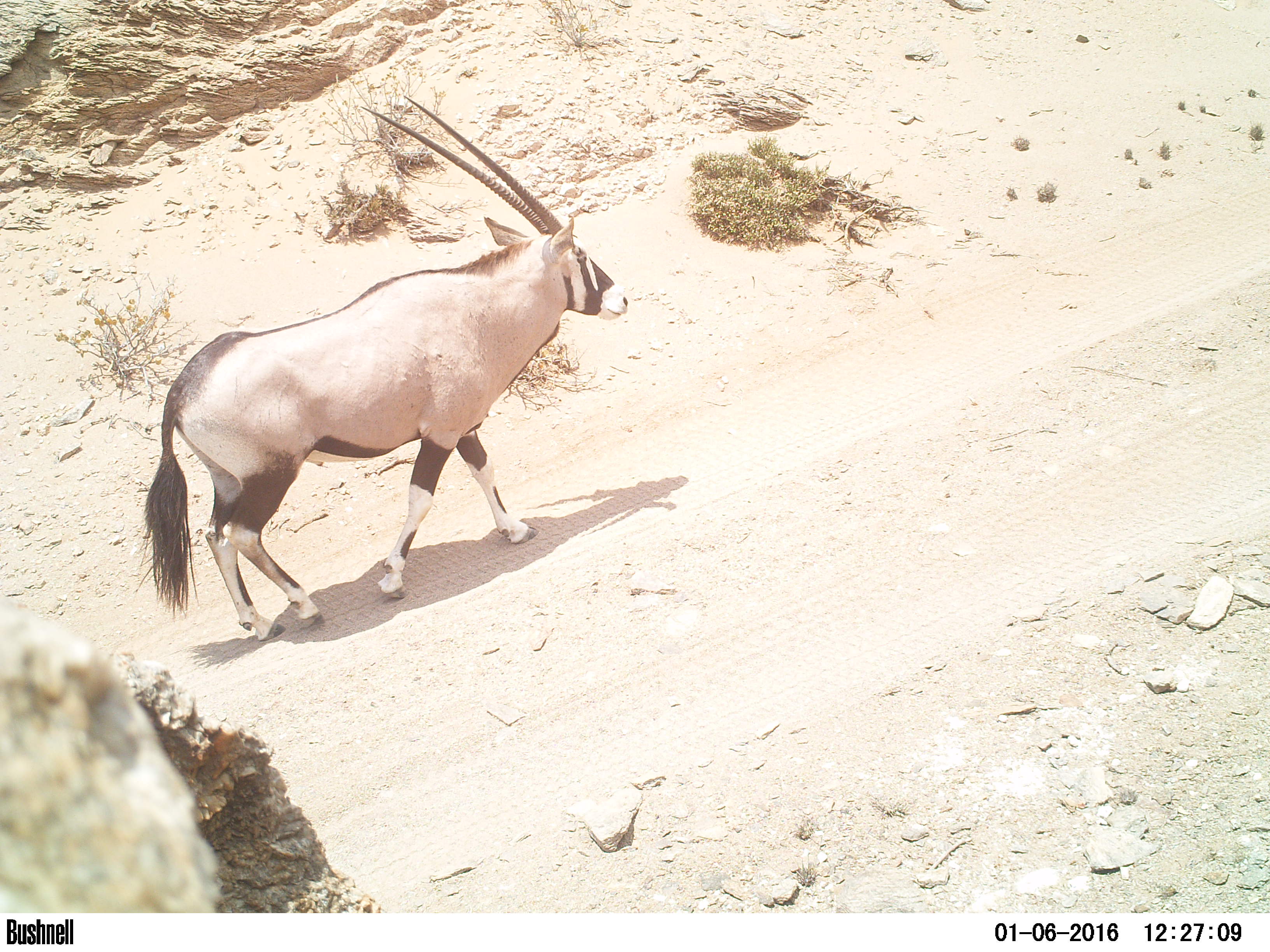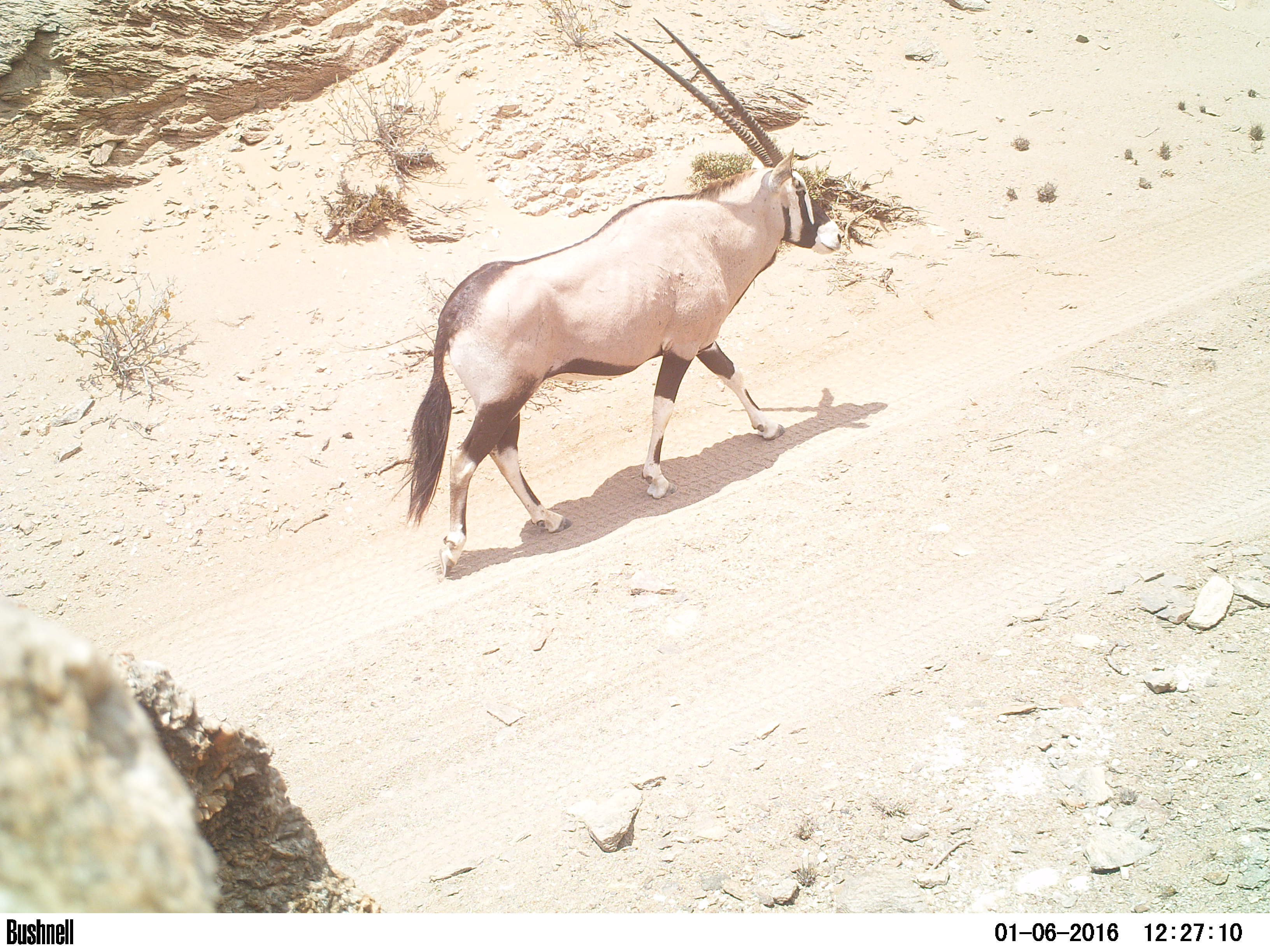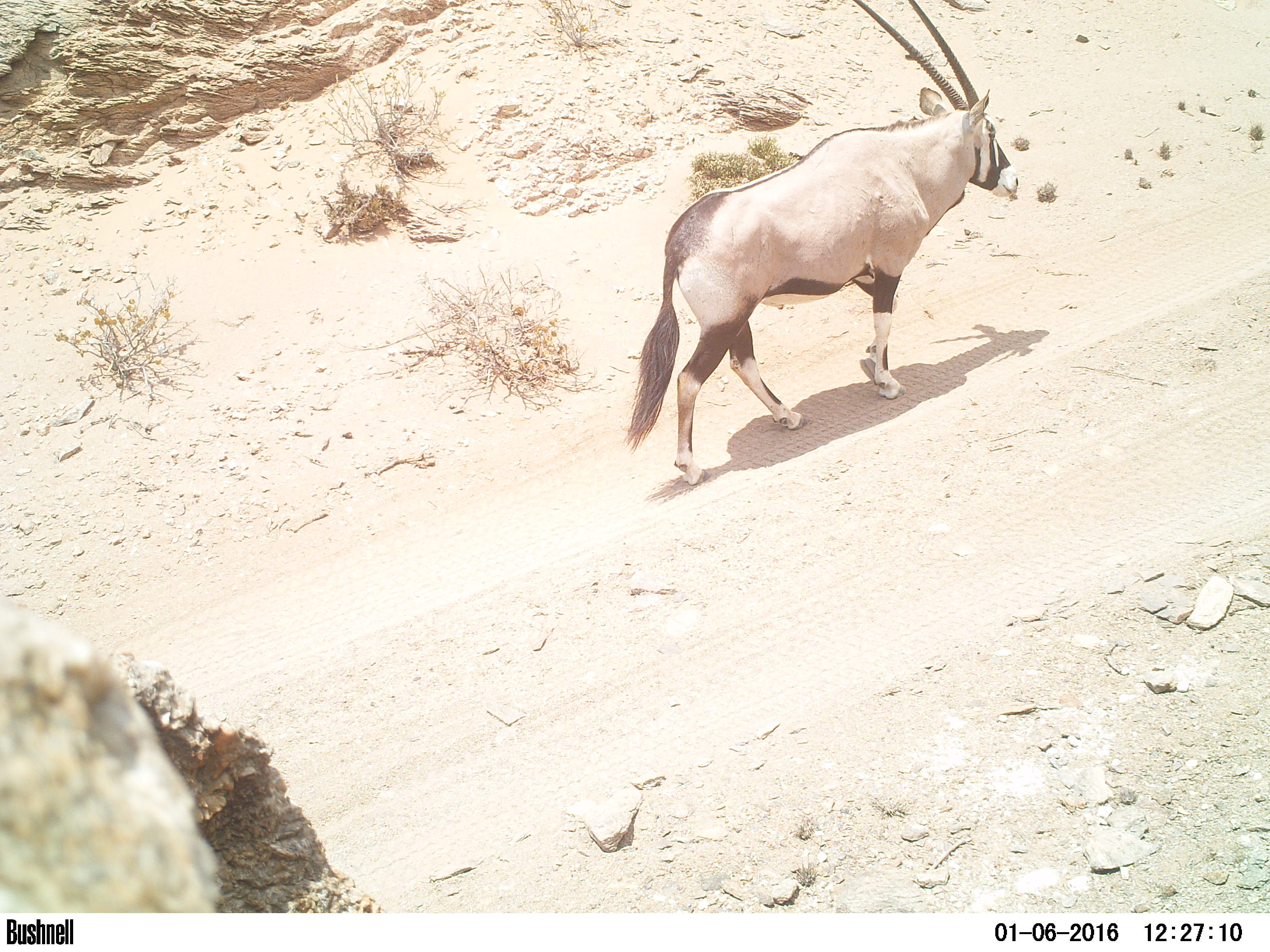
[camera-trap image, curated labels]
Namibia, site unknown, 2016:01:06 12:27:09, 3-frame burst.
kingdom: Animalia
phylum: Chordata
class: Mammalia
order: Artiodactyla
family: Bovidae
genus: Oryx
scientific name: Oryx gazella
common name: gemsbok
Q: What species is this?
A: Oryx gazella (gemsbok).